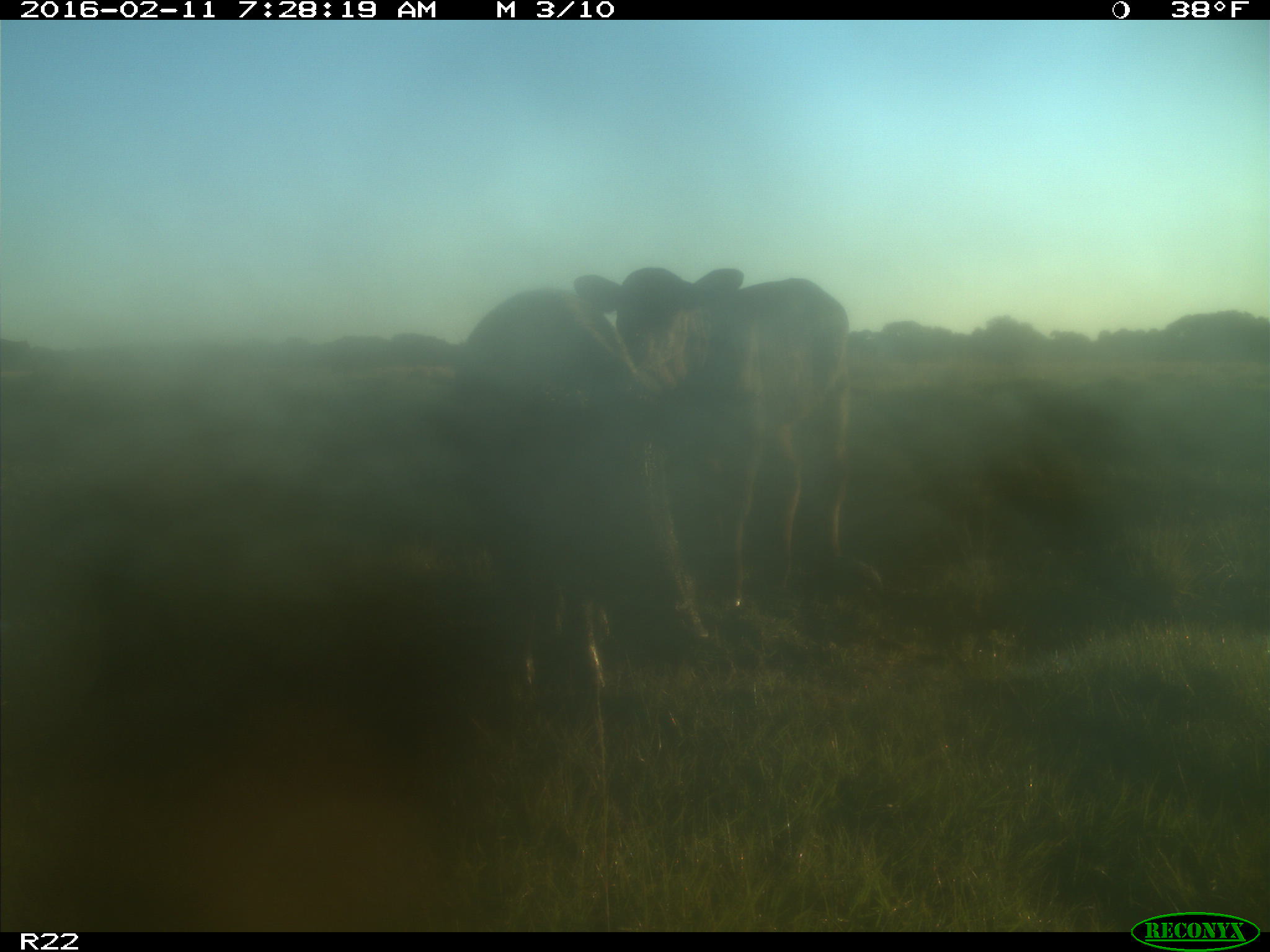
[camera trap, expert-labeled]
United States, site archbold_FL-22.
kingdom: Animalia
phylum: Chordata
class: Mammalia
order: Artiodactyla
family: Bovidae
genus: Bos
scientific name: Bos taurus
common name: domestic cow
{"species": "Bos taurus (domestic cow)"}